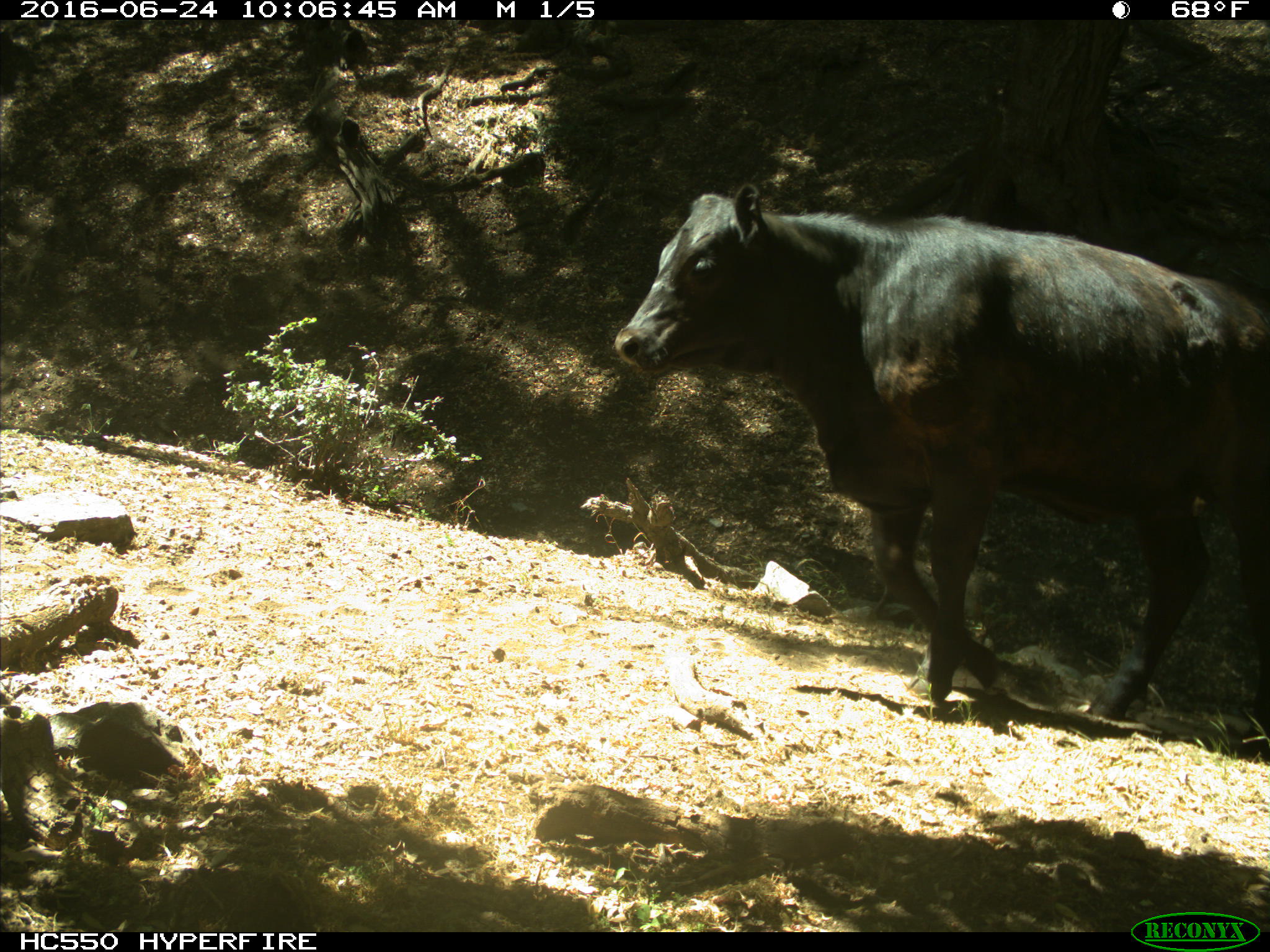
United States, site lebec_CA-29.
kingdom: Animalia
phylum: Chordata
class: Mammalia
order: Artiodactyla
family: Bovidae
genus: Bos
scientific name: Bos taurus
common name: domestic cow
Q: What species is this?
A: Bos taurus (domestic cow).